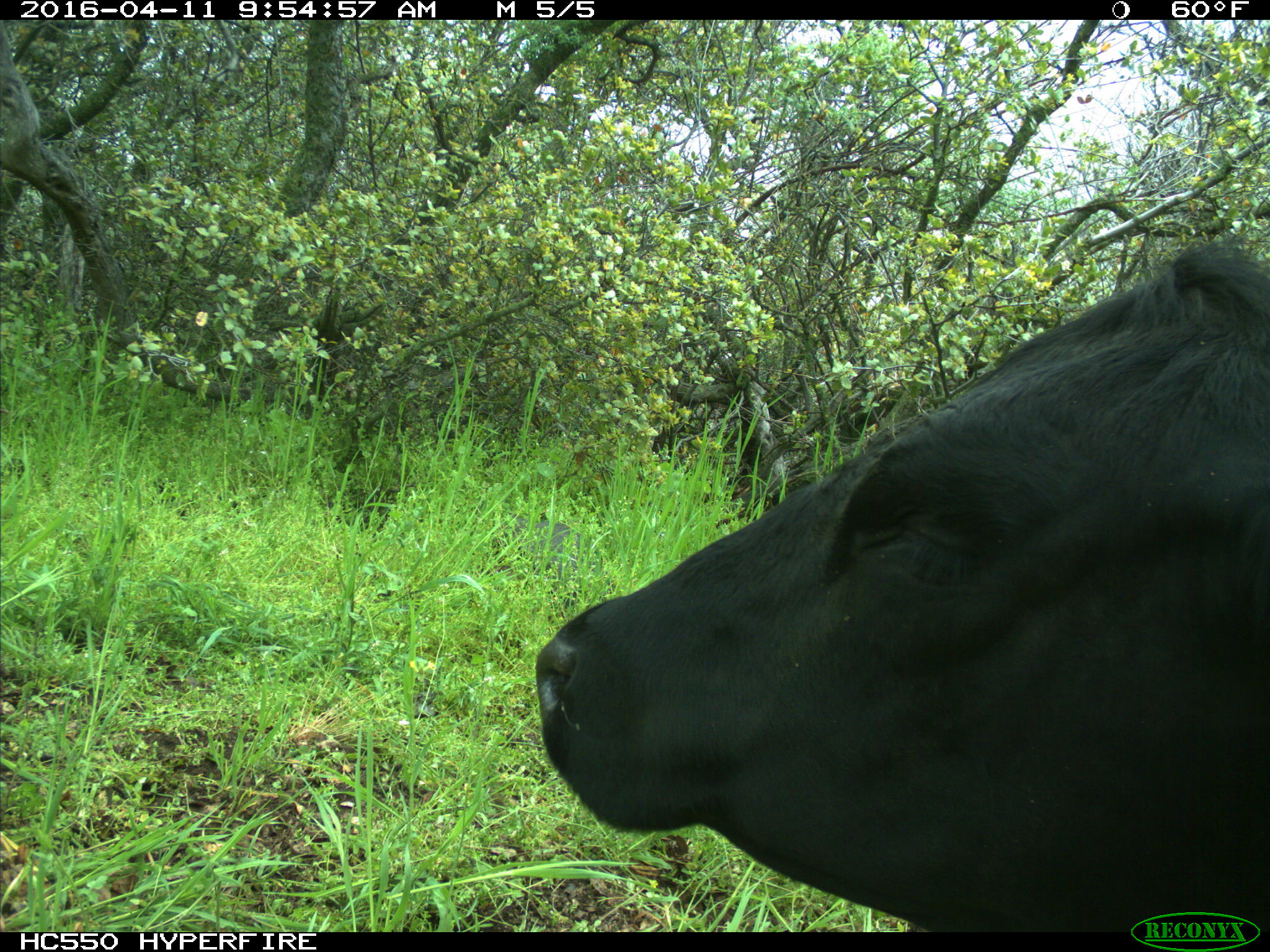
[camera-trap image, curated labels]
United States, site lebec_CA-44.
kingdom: Animalia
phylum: Chordata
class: Mammalia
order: Artiodactyla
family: Bovidae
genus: Bos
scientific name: Bos taurus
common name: domestic cow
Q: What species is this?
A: Bos taurus (domestic cow).